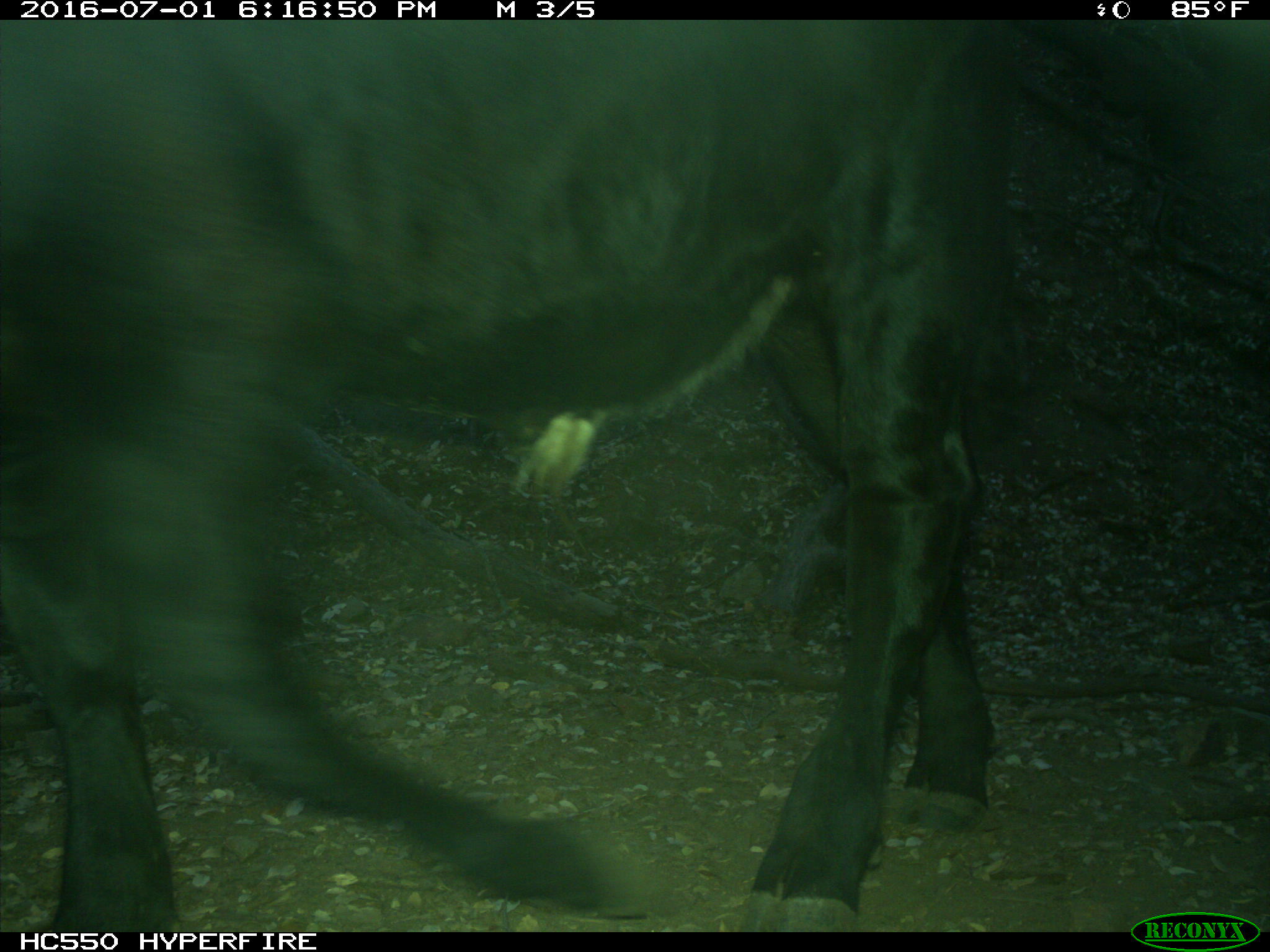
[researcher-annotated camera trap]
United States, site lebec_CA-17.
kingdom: Animalia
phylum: Chordata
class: Mammalia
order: Artiodactyla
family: Bovidae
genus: Bos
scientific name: Bos taurus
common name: domestic cow